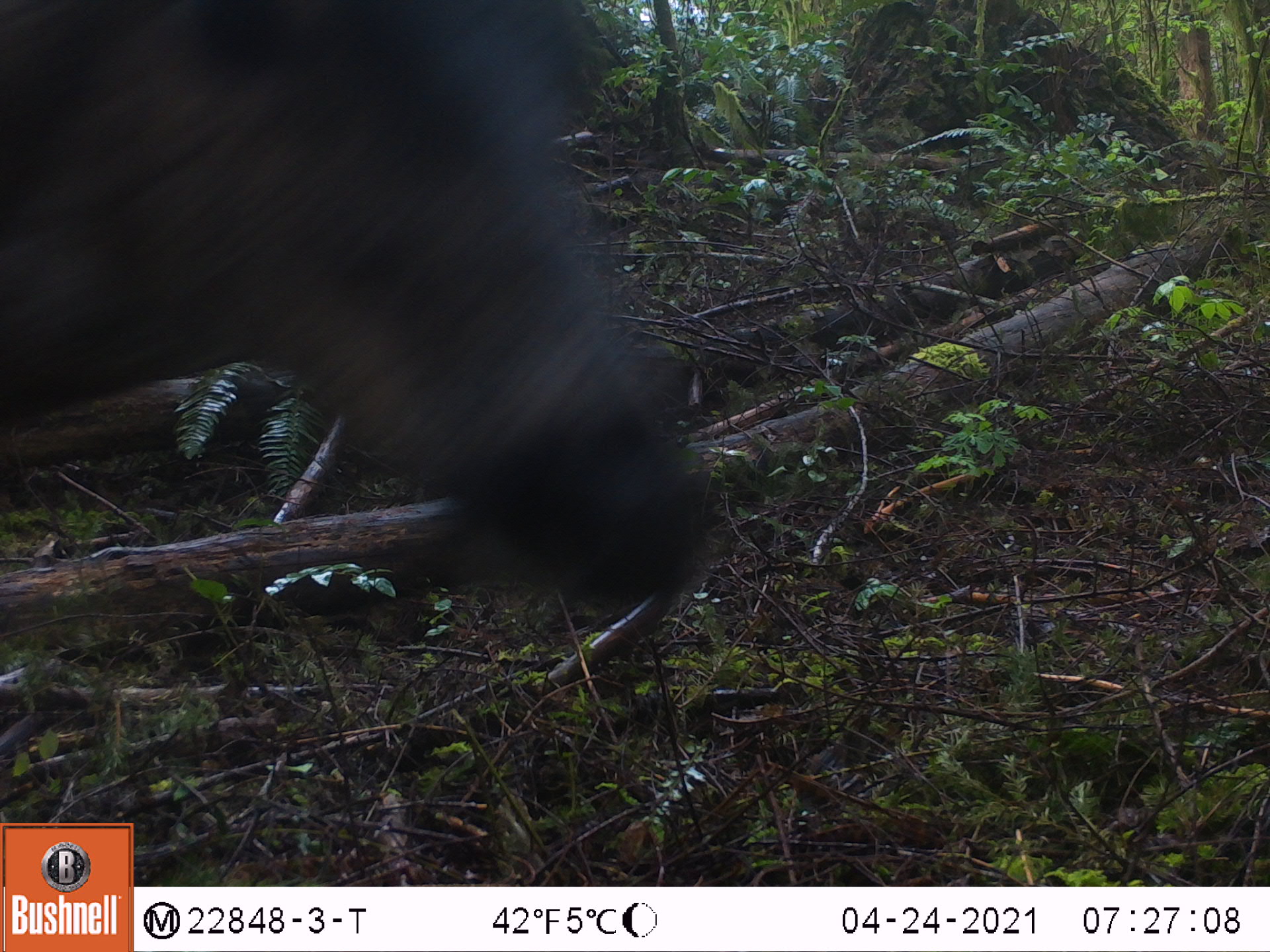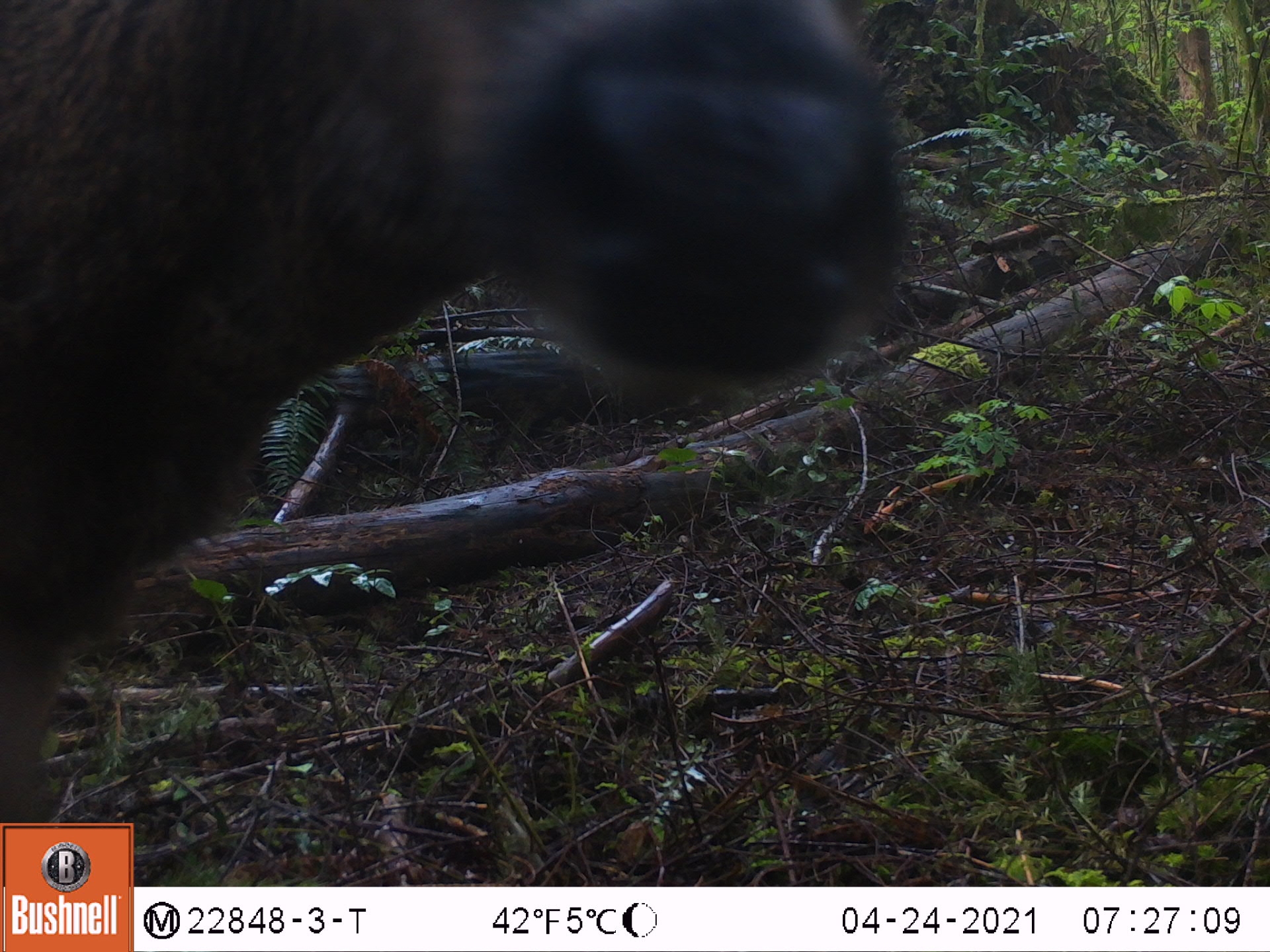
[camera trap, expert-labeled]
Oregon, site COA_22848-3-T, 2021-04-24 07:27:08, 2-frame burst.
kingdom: Animalia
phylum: Chordata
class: Mammalia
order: Artiodactyla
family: Cervidae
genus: Odocoileus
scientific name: Odocoileus hemionus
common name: black-tailed deer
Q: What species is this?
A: Black-tailed deer (Odocoileus hemionus).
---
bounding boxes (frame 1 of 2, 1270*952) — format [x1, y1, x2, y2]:
black-tailed deer: [0, 0, 715, 607]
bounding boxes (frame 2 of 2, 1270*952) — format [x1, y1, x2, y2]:
black-tailed deer: [0, 0, 907, 820]